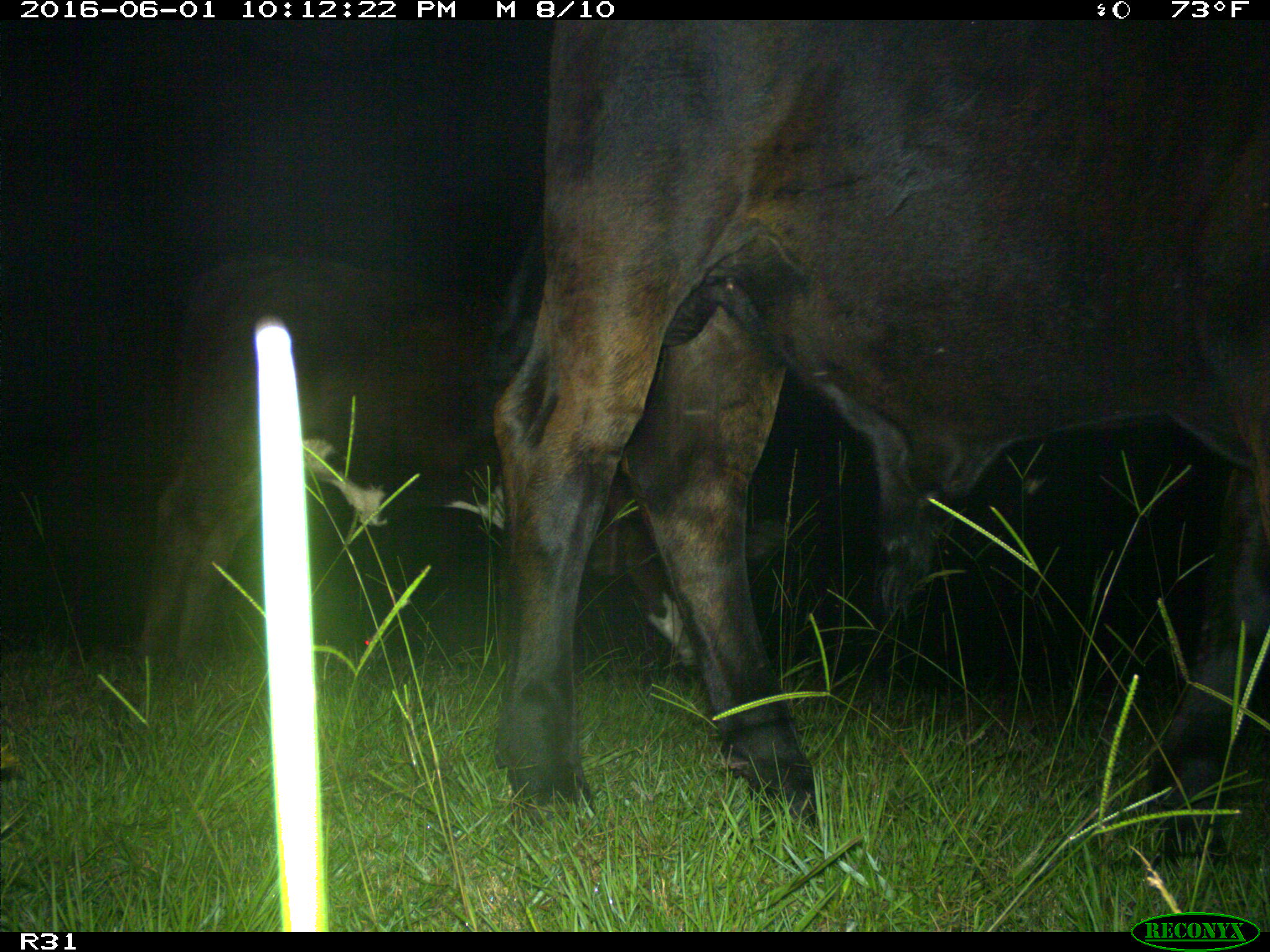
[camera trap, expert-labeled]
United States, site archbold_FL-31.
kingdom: Animalia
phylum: Chordata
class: Mammalia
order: Artiodactyla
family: Bovidae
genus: Bos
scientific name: Bos taurus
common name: domestic cow